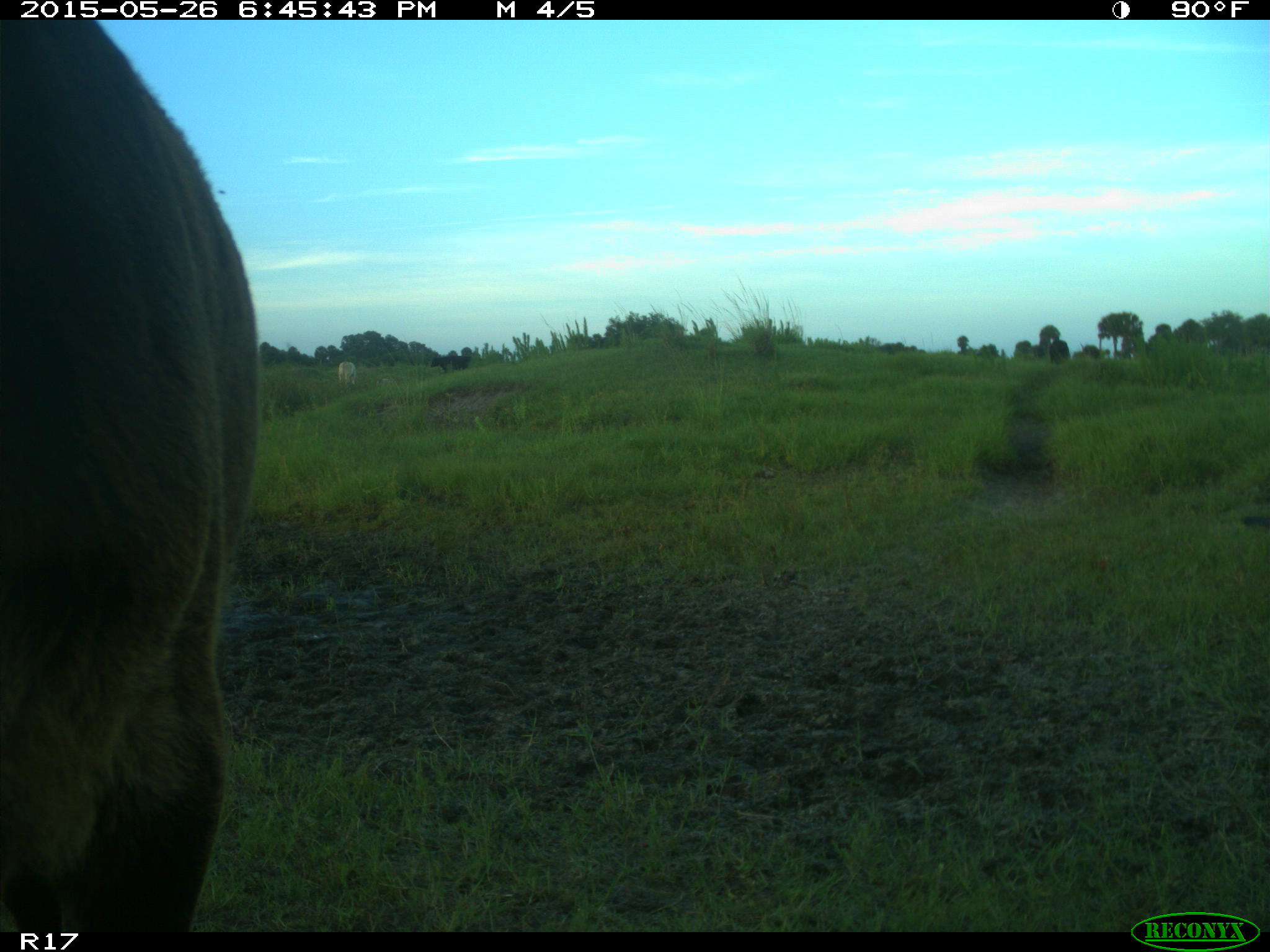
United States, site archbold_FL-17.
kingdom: Animalia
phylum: Chordata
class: Mammalia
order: Artiodactyla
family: Bovidae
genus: Bos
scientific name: Bos taurus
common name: domestic cow